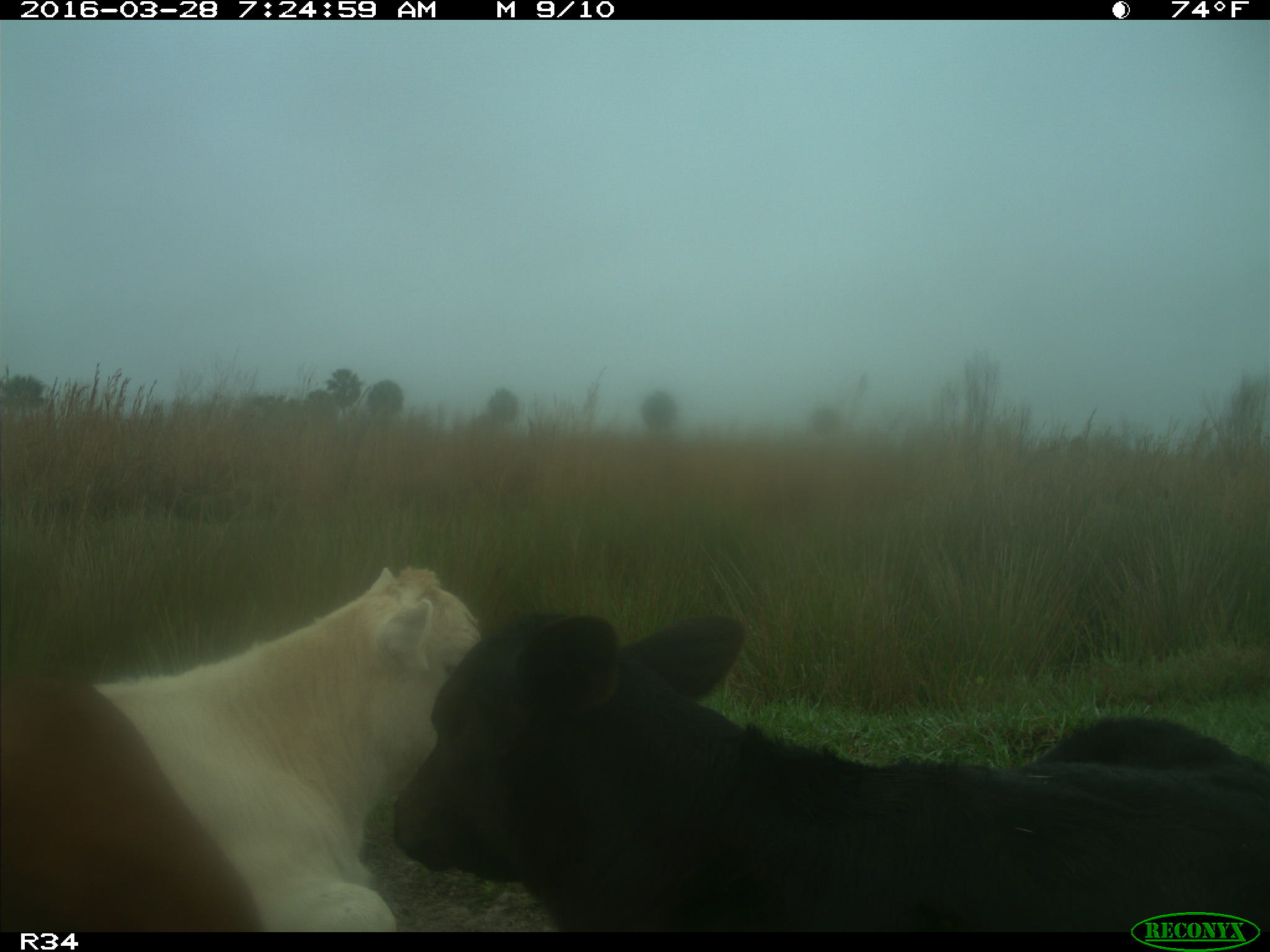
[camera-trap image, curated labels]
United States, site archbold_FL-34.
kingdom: Animalia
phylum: Chordata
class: Mammalia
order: Artiodactyla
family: Bovidae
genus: Bos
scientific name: Bos taurus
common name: domestic cow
Bos taurus (domestic cow).